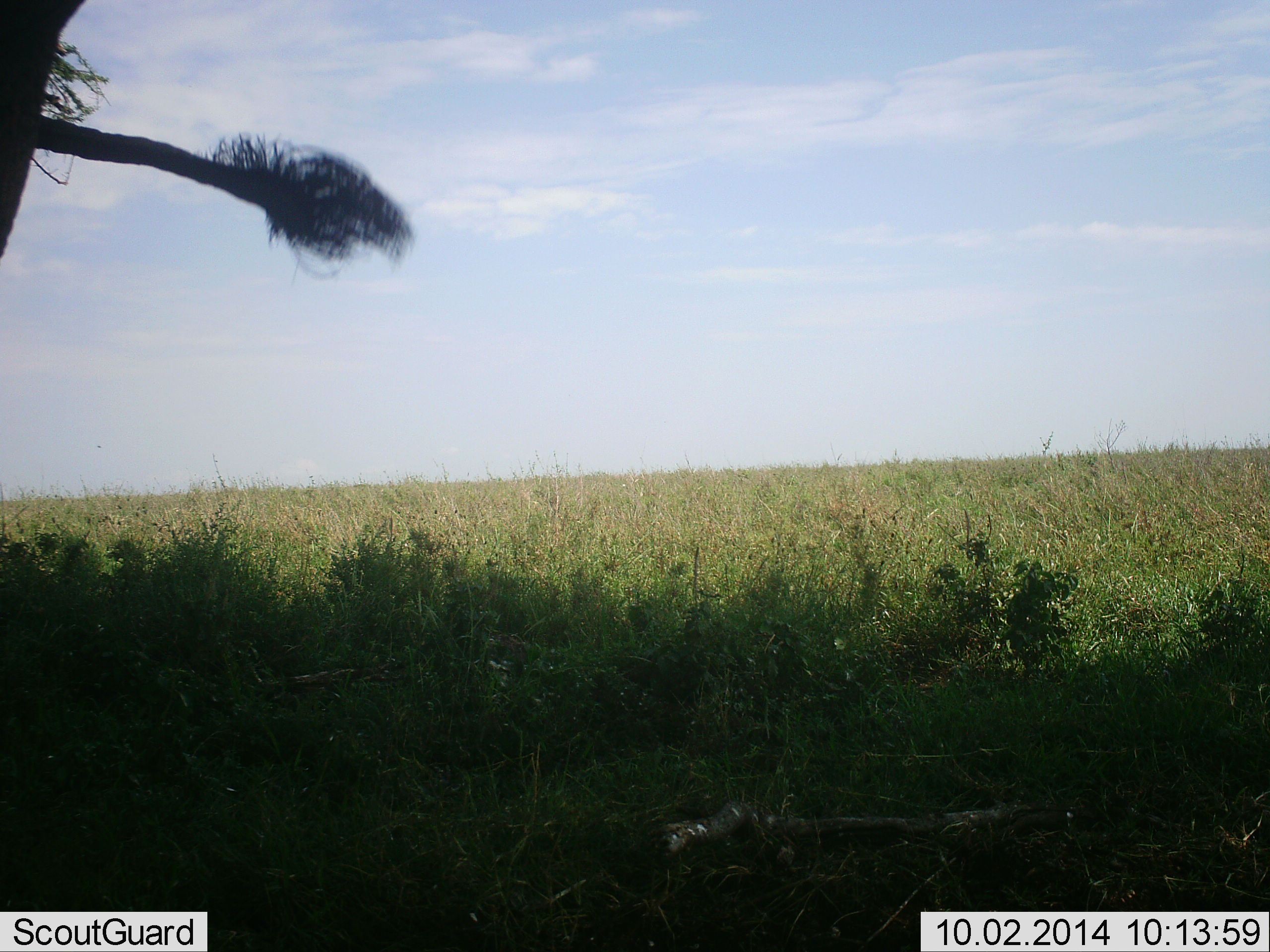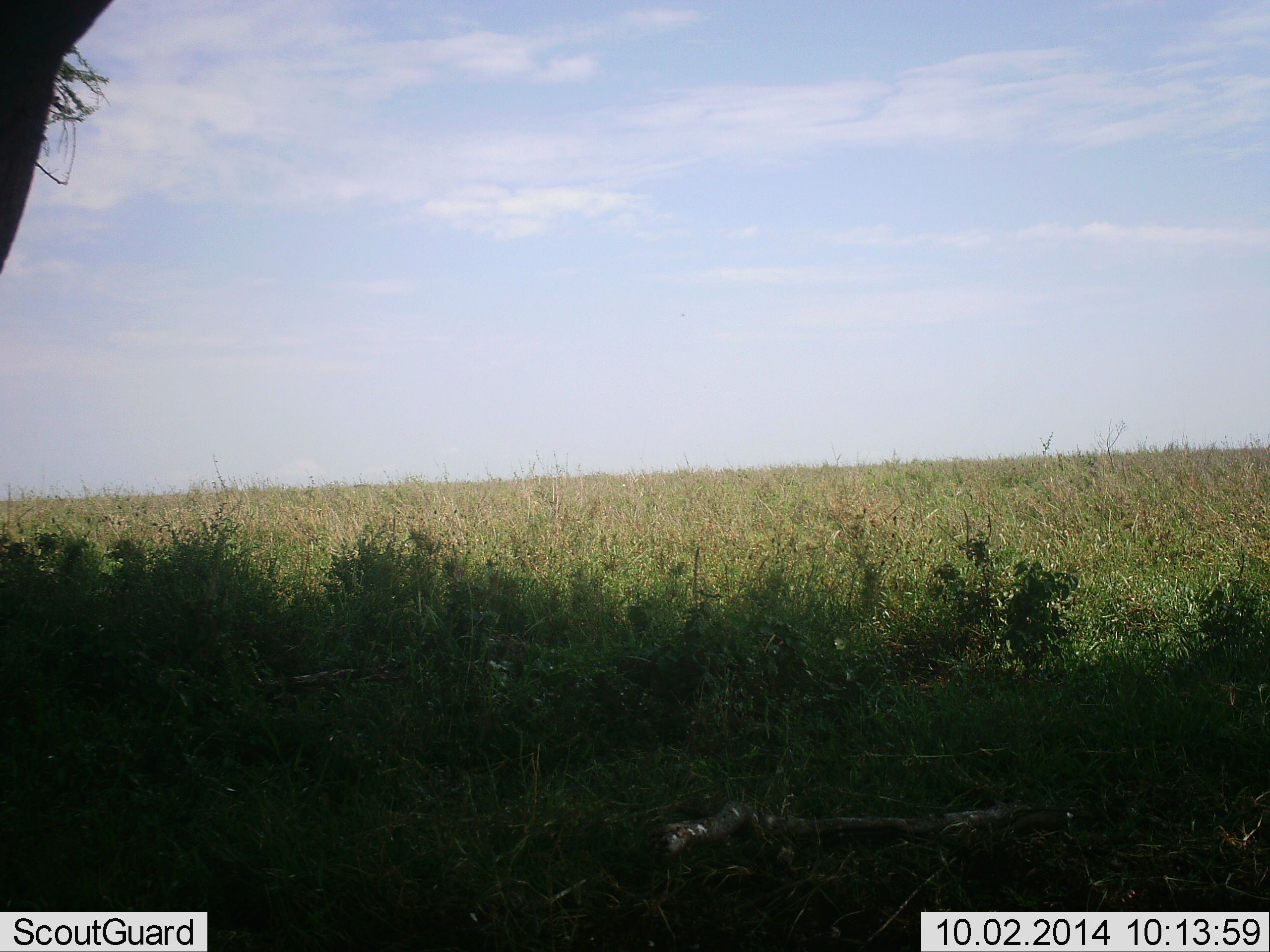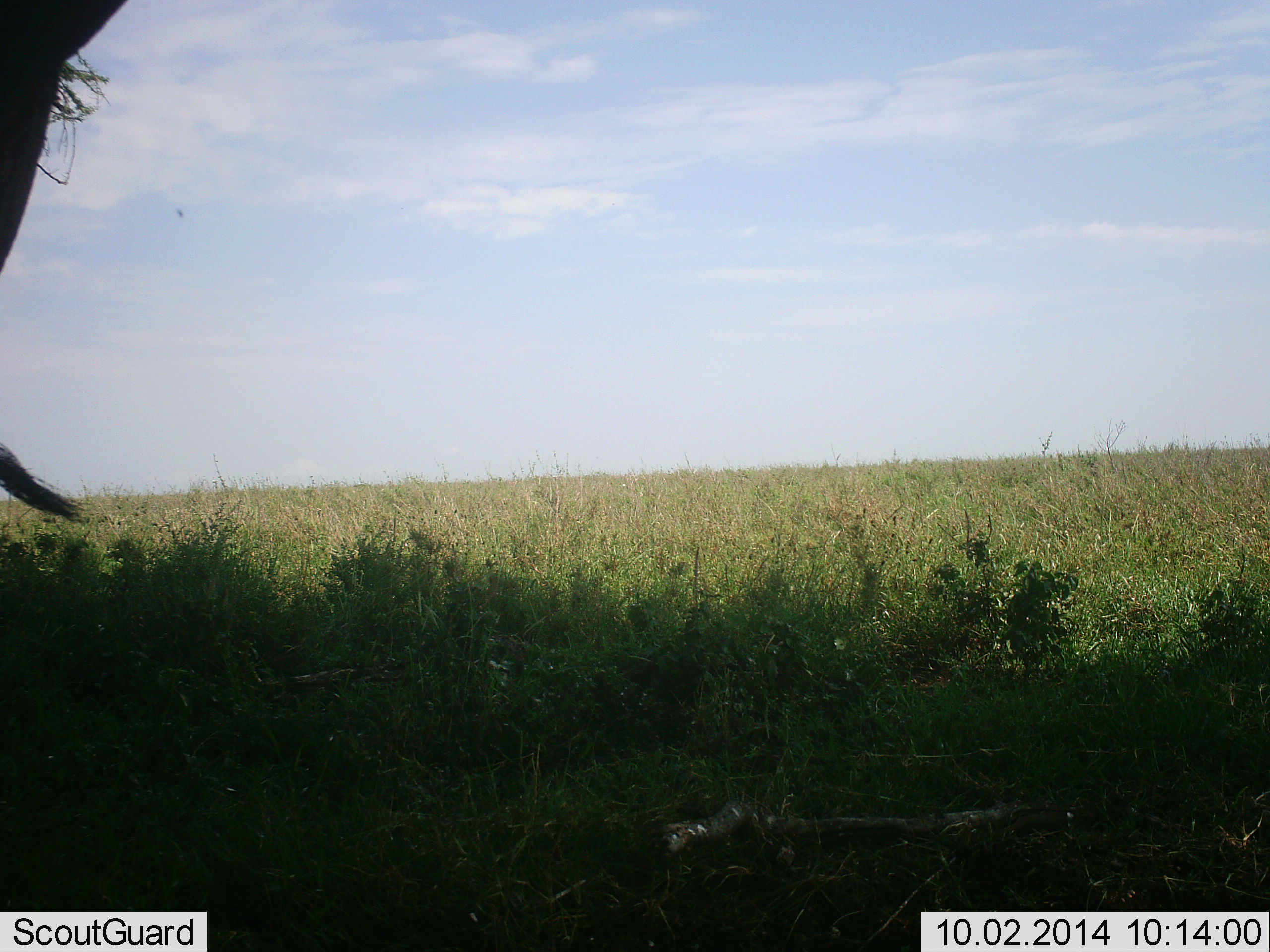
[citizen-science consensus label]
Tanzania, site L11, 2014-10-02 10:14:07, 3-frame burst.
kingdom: Animalia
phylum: Chordata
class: Mammalia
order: Proboscidea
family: Elephantidae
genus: Loxodonta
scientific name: Loxodonta africana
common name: african bush elephant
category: elephant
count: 1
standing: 100%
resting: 0%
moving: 0%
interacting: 0%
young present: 0%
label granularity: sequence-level